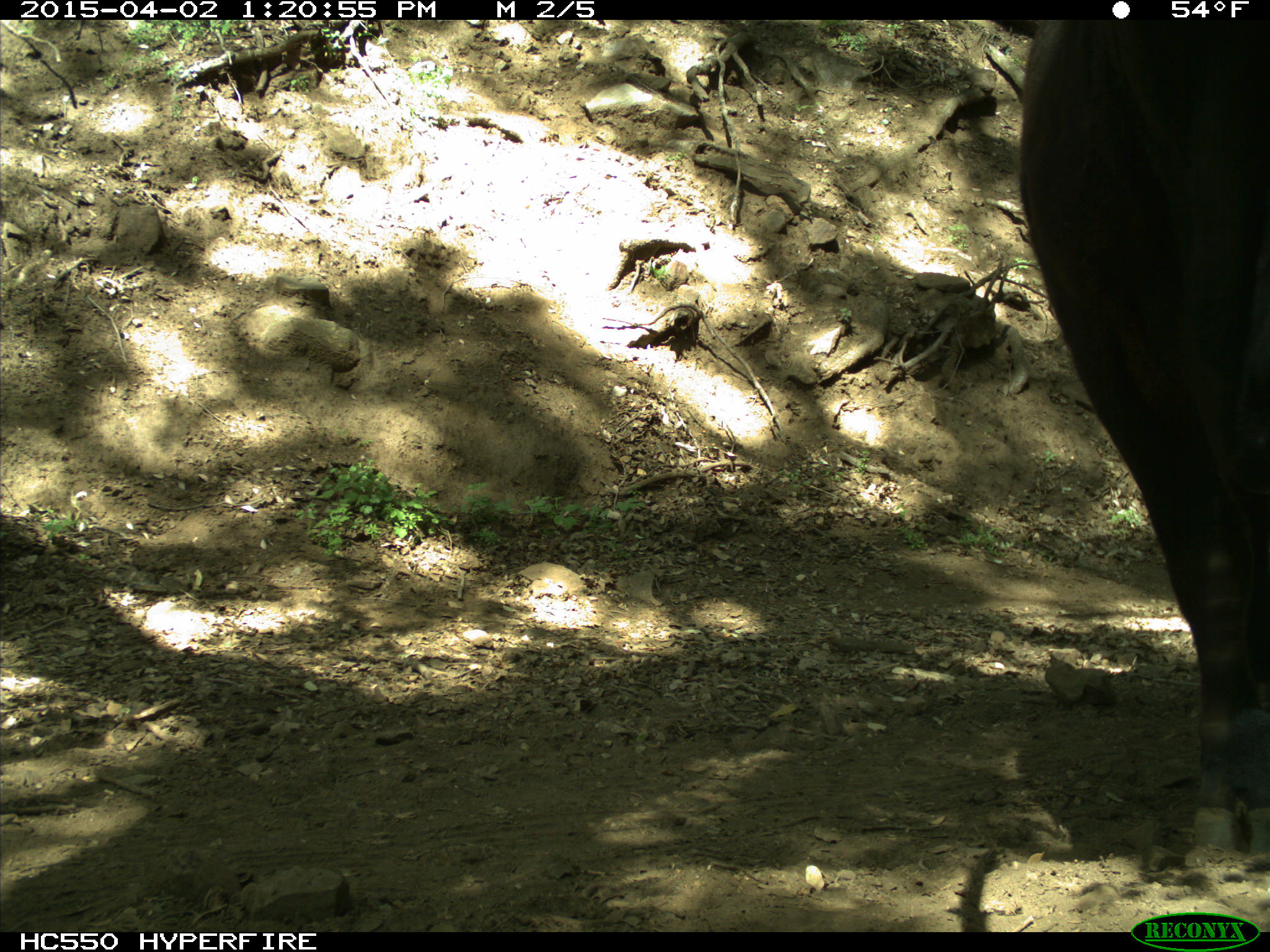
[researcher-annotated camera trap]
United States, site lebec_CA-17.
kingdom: Animalia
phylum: Chordata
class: Mammalia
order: Artiodactyla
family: Bovidae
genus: Bos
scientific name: Bos taurus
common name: domestic cow